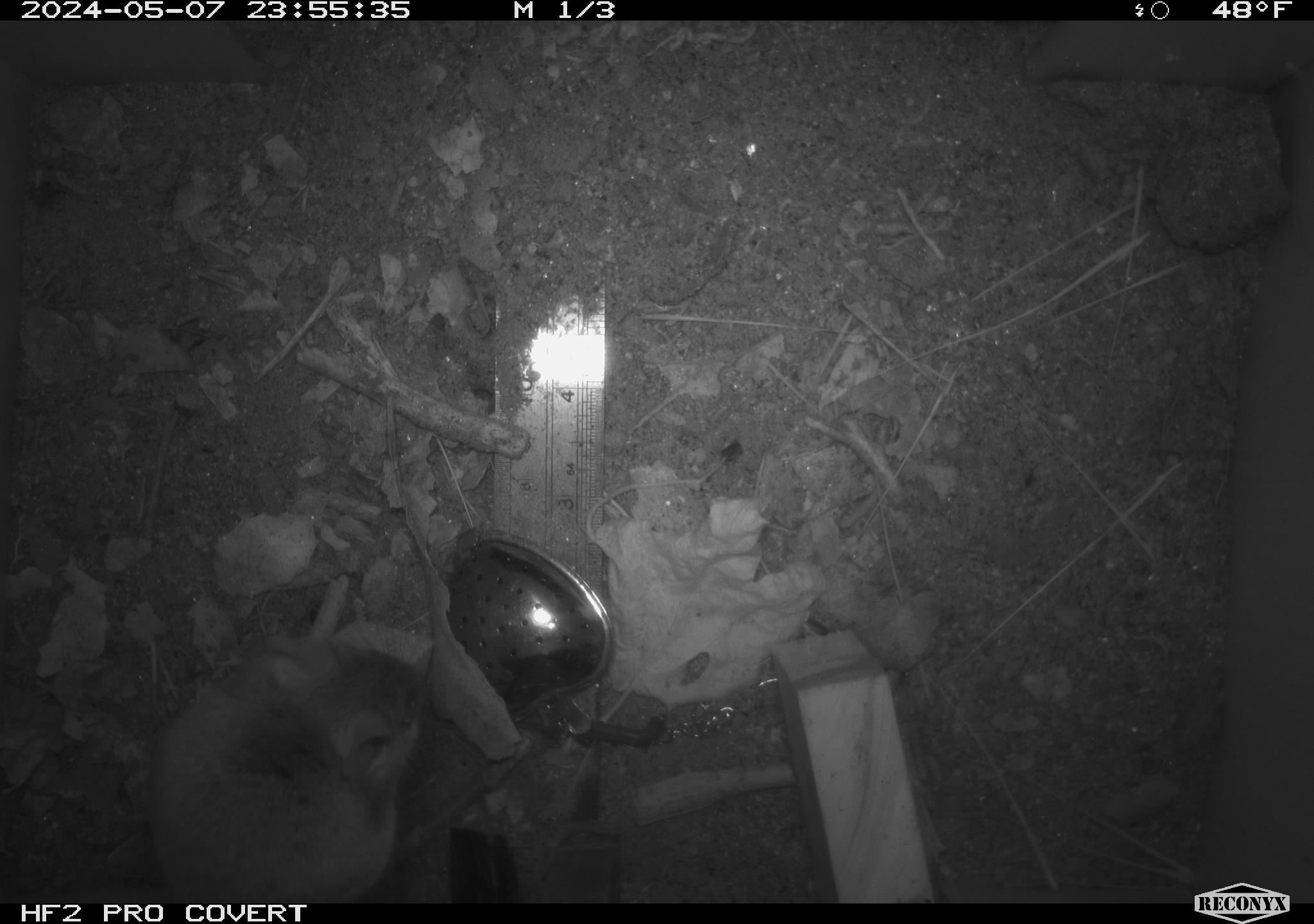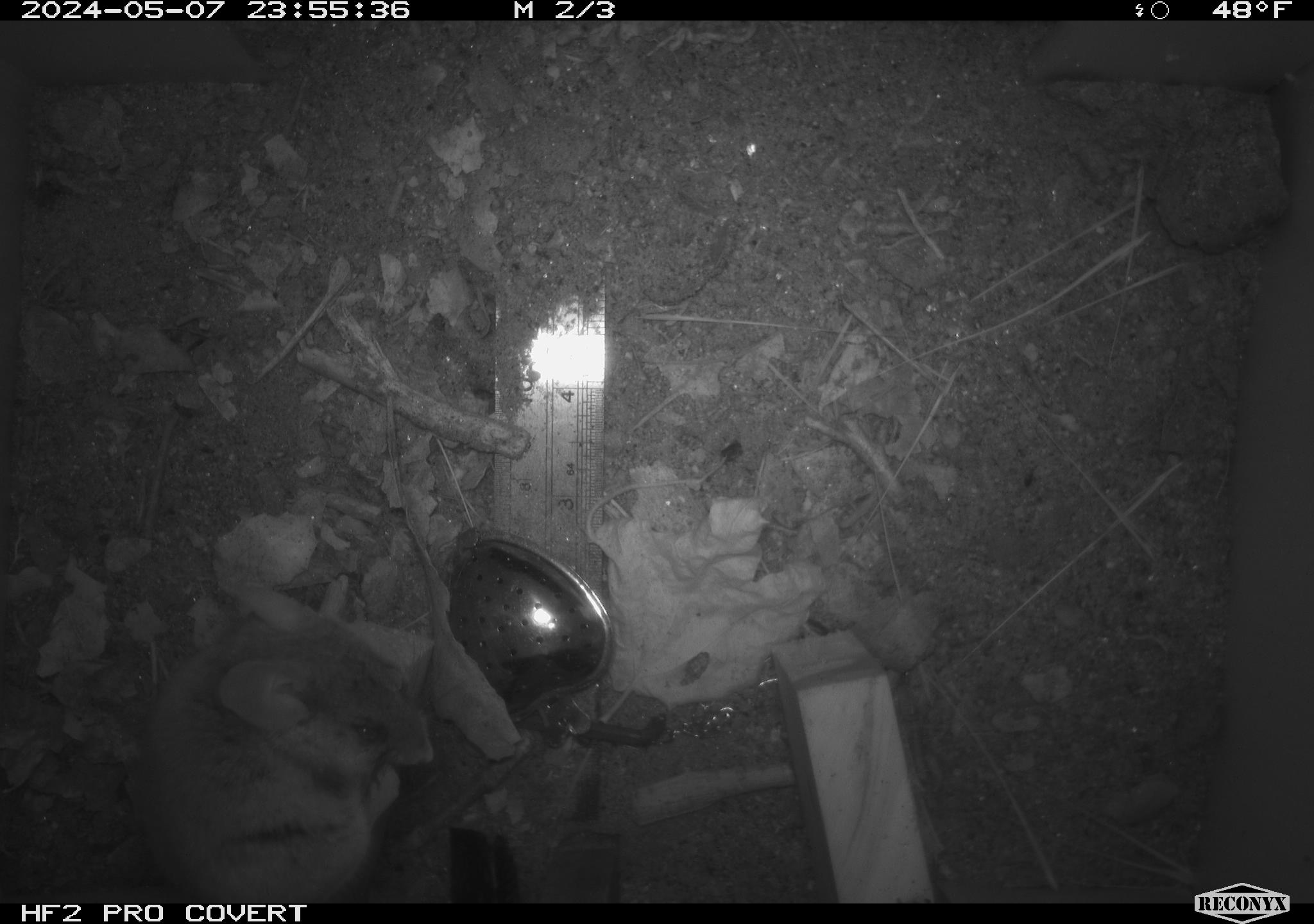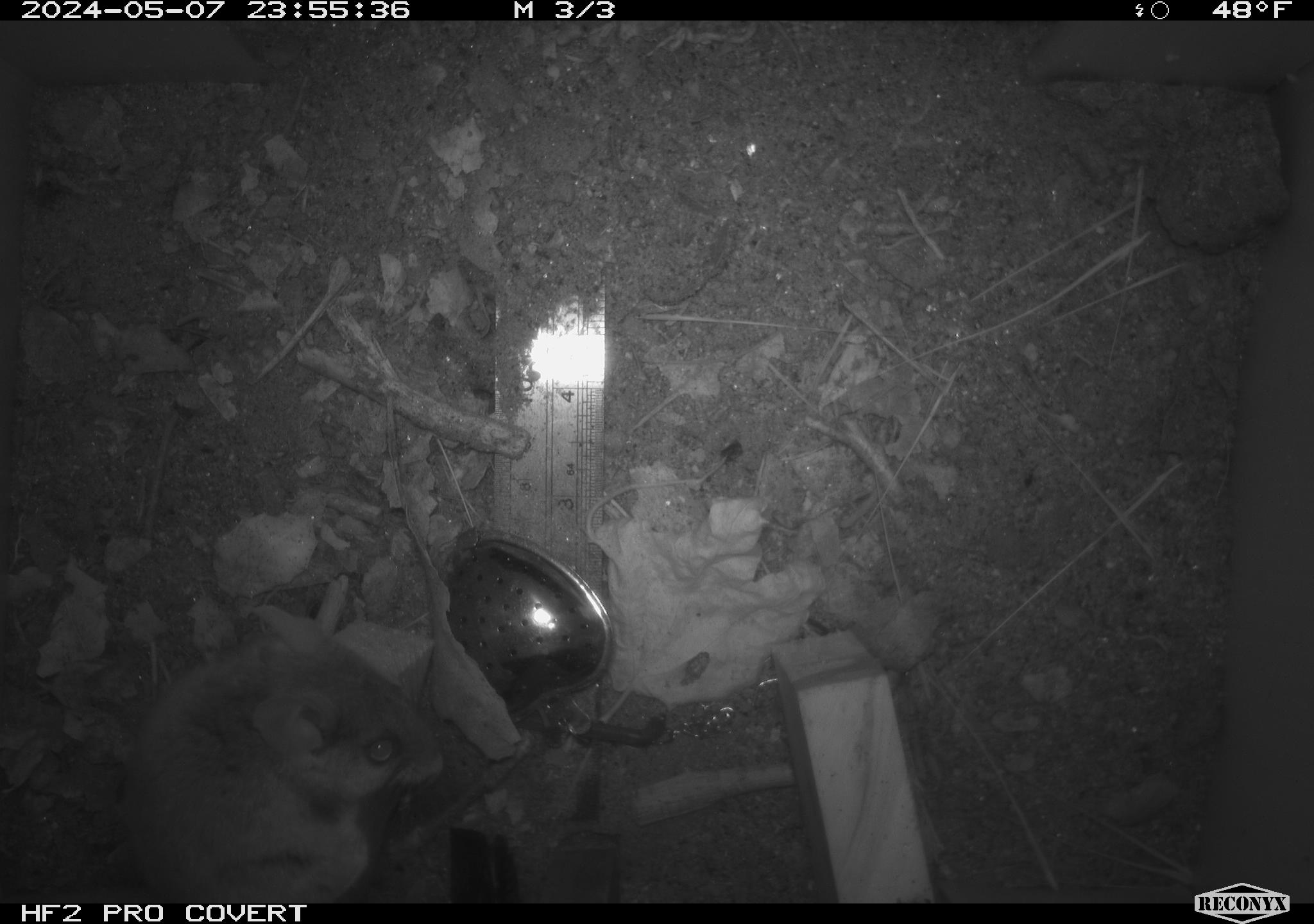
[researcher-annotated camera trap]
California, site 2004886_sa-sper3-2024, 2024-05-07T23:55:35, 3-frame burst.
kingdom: Animalia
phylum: Chordata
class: Mammalia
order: Rodentia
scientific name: Rodentia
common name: mouse species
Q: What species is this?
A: Mouse species (Rodentia).